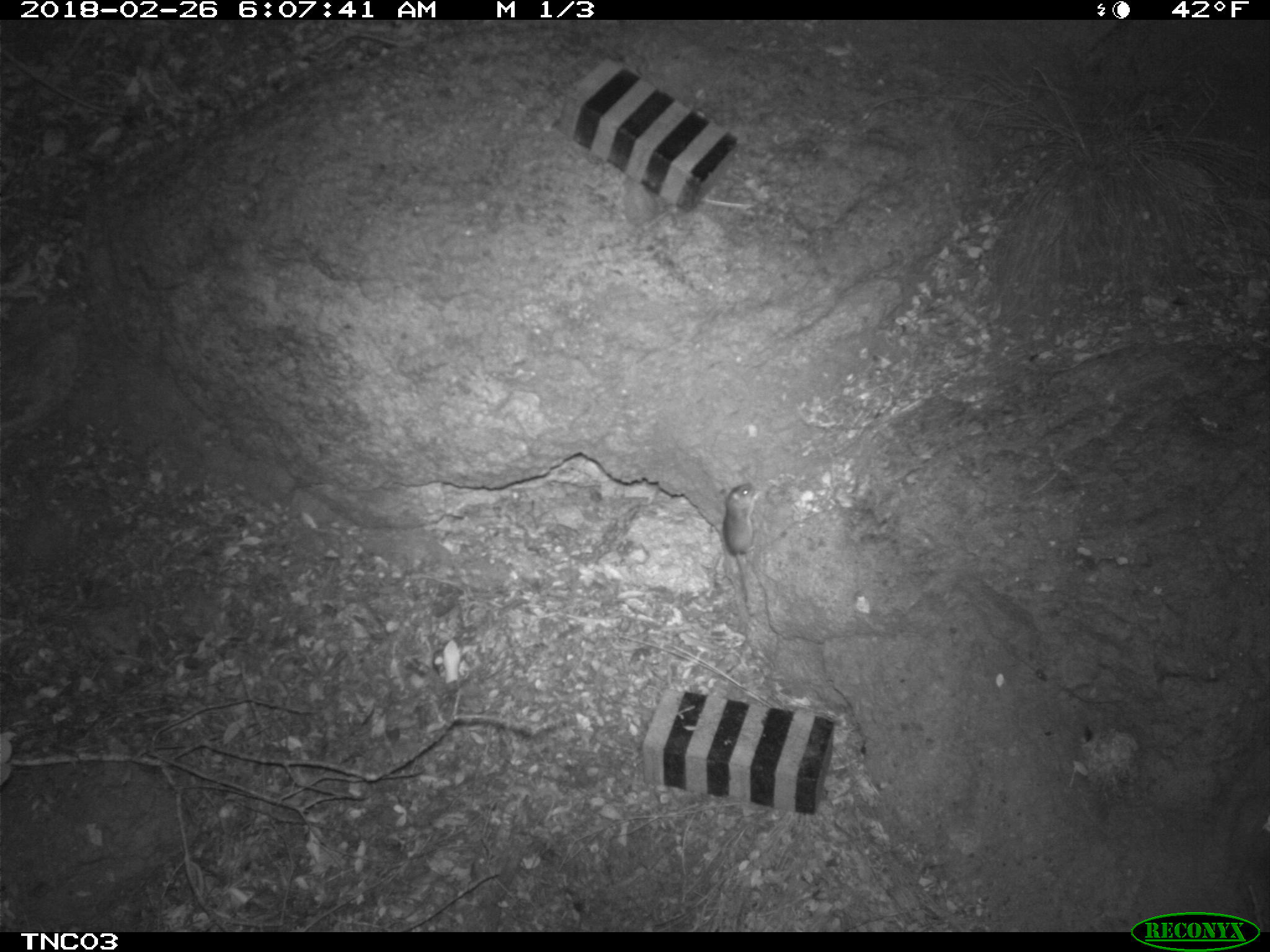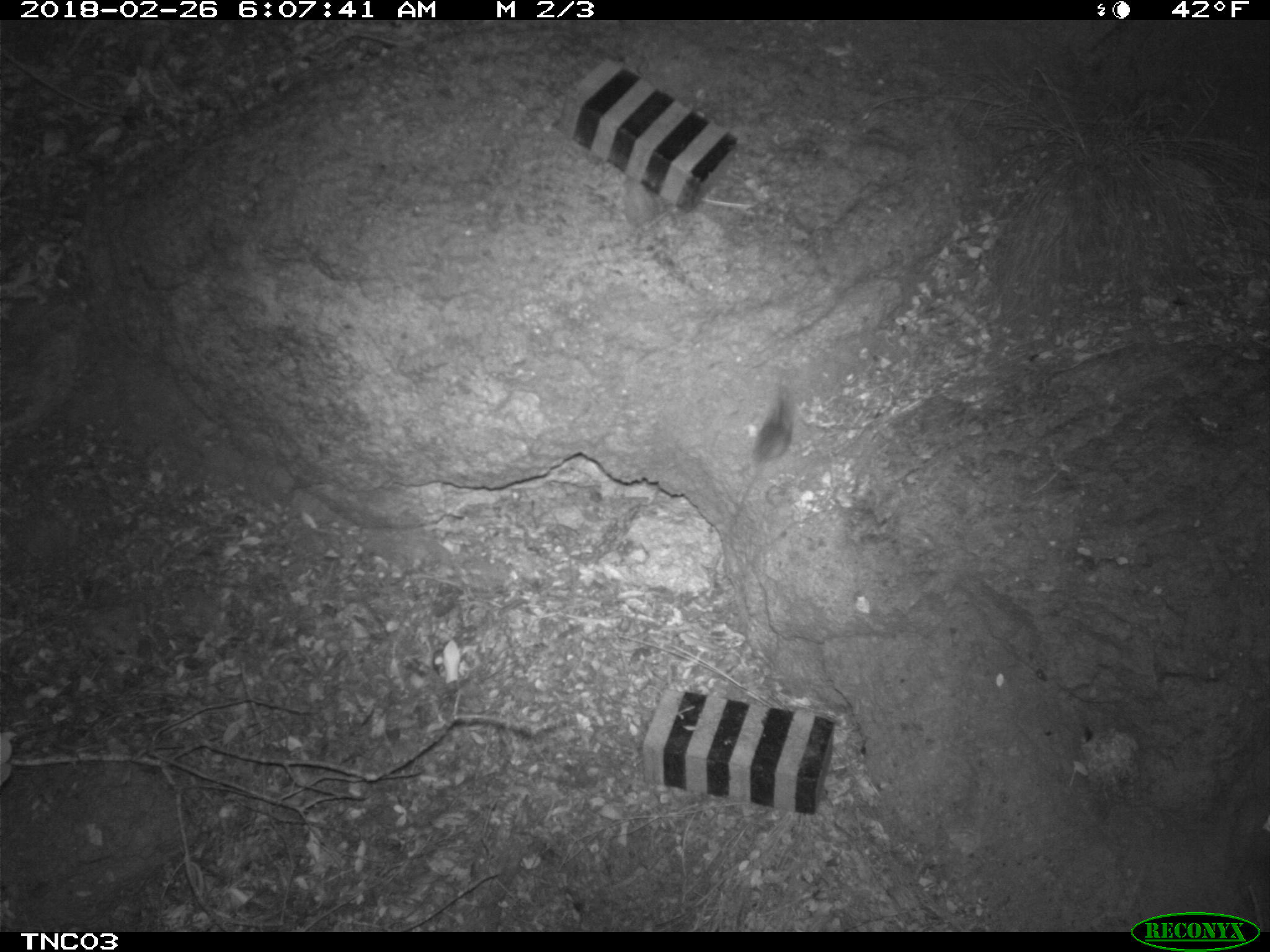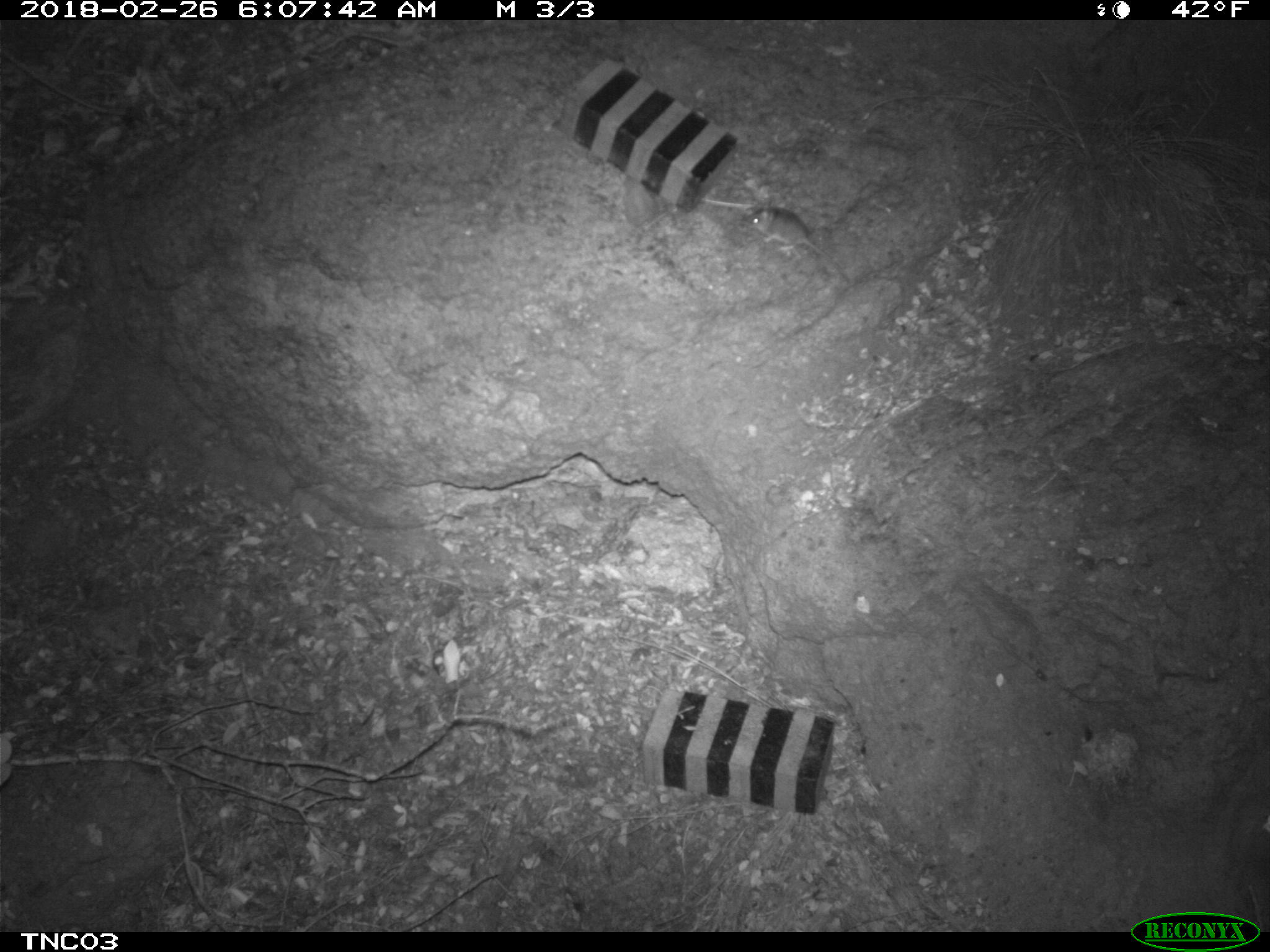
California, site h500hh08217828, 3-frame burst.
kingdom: Animalia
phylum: Chordata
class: Mammalia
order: Rodentia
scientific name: Rodentia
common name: rodent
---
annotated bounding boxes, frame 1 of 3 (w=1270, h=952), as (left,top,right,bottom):
rodent: (722,482,763,602)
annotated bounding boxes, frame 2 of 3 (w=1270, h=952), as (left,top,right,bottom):
rodent: (713,377,795,561)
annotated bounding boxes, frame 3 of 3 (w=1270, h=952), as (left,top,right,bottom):
rodent: (747,197,850,285)